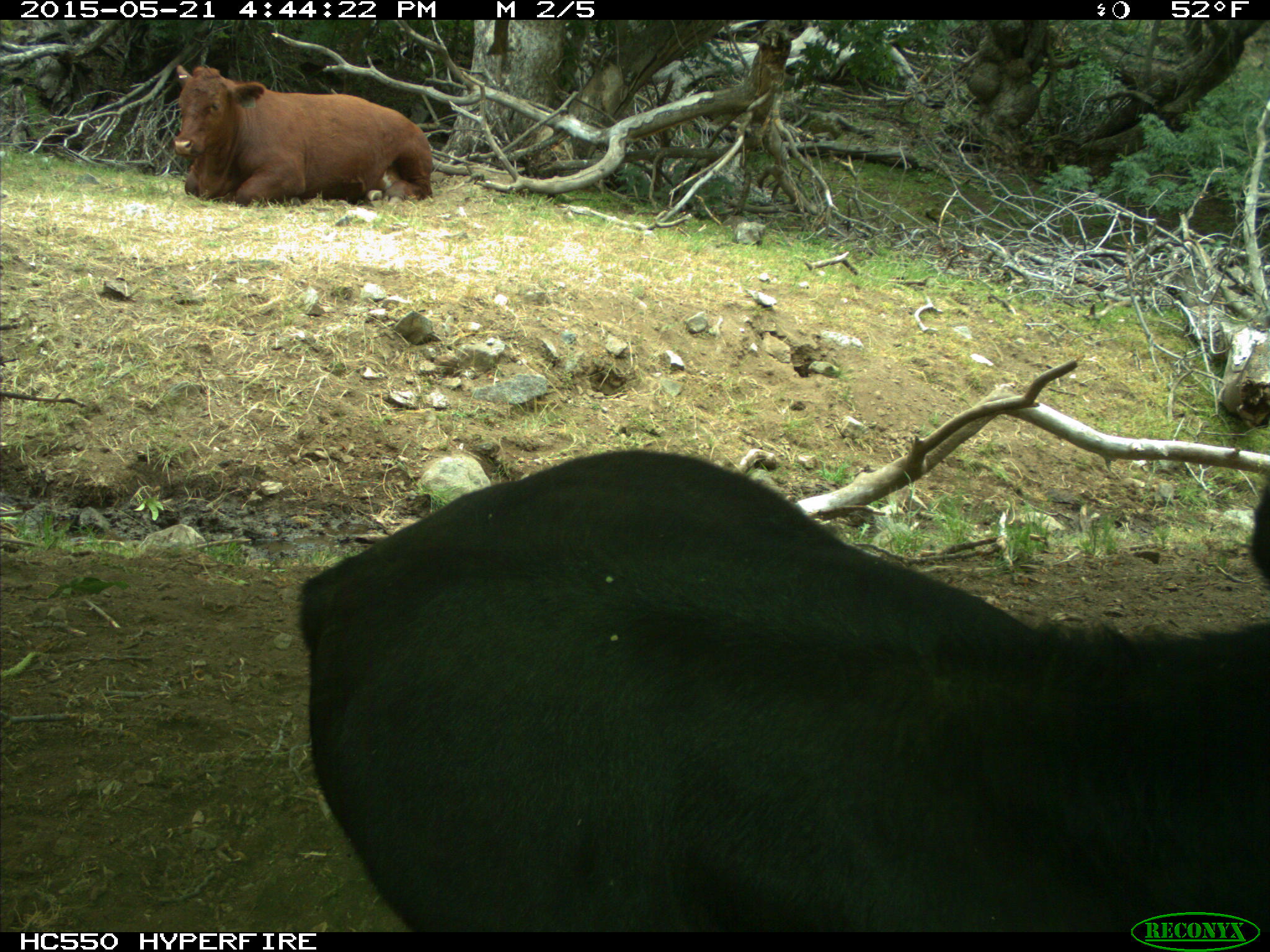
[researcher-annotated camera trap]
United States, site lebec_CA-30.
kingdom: Animalia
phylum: Chordata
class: Mammalia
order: Artiodactyla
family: Bovidae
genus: Bos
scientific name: Bos taurus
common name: domestic cow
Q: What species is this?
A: Bos taurus (domestic cow).